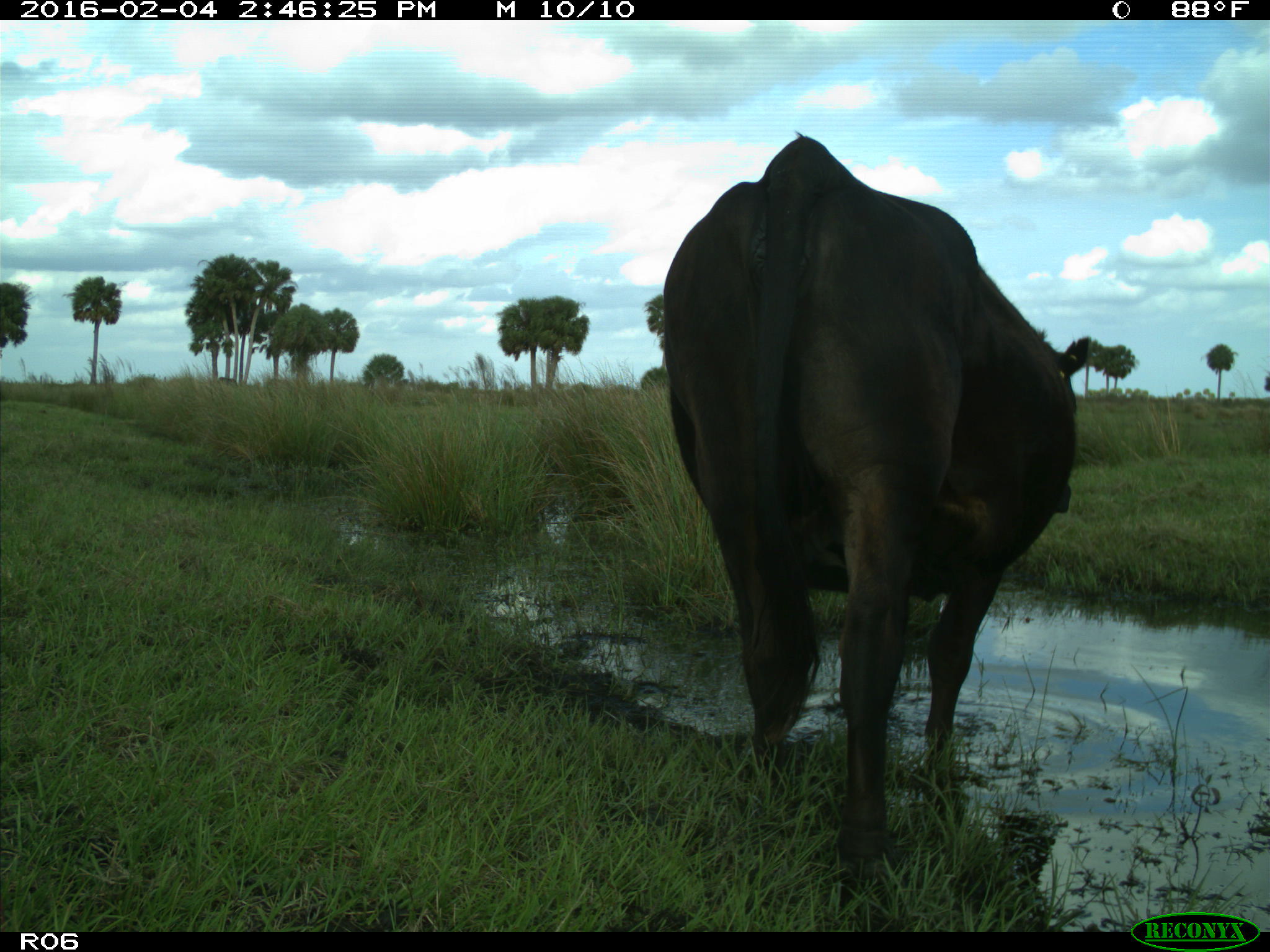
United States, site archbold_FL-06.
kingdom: Animalia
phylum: Chordata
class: Mammalia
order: Artiodactyla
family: Bovidae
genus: Bos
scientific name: Bos taurus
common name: domestic cow